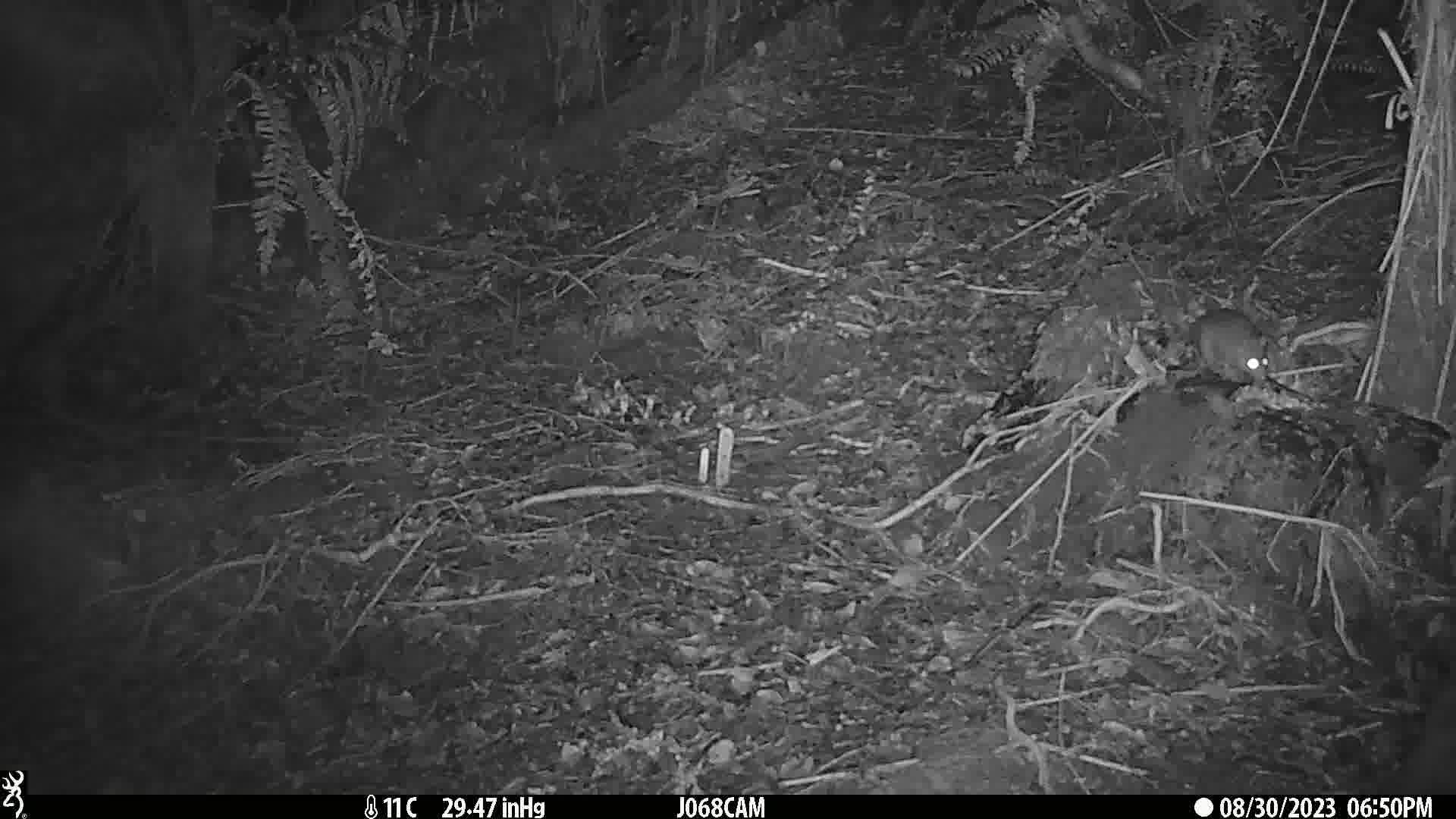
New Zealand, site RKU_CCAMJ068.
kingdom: Animalia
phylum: Chordata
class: Mammalia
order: Rodentia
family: Muridae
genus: Rattus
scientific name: Rattus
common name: rat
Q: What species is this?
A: Rat (Rattus).